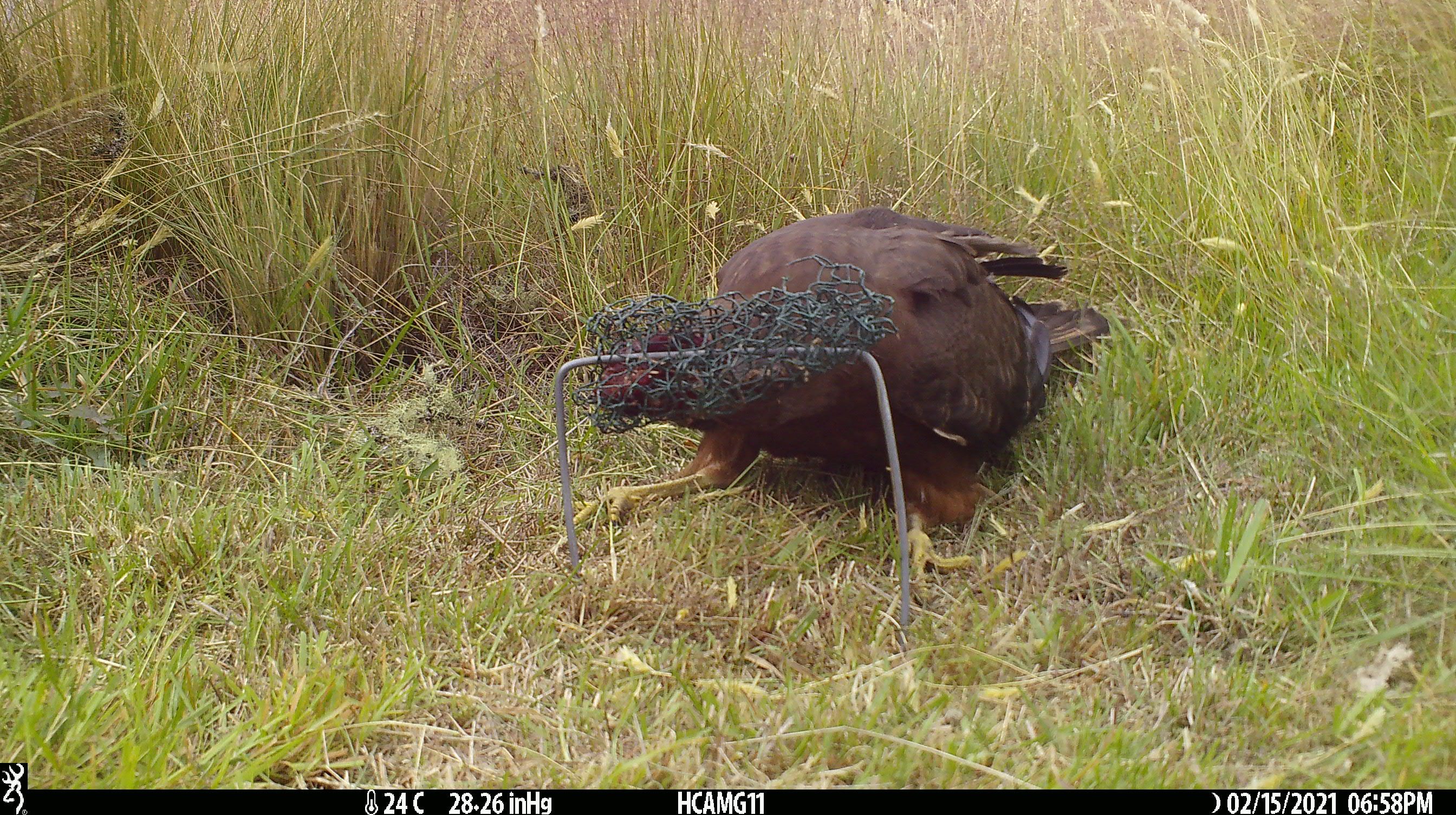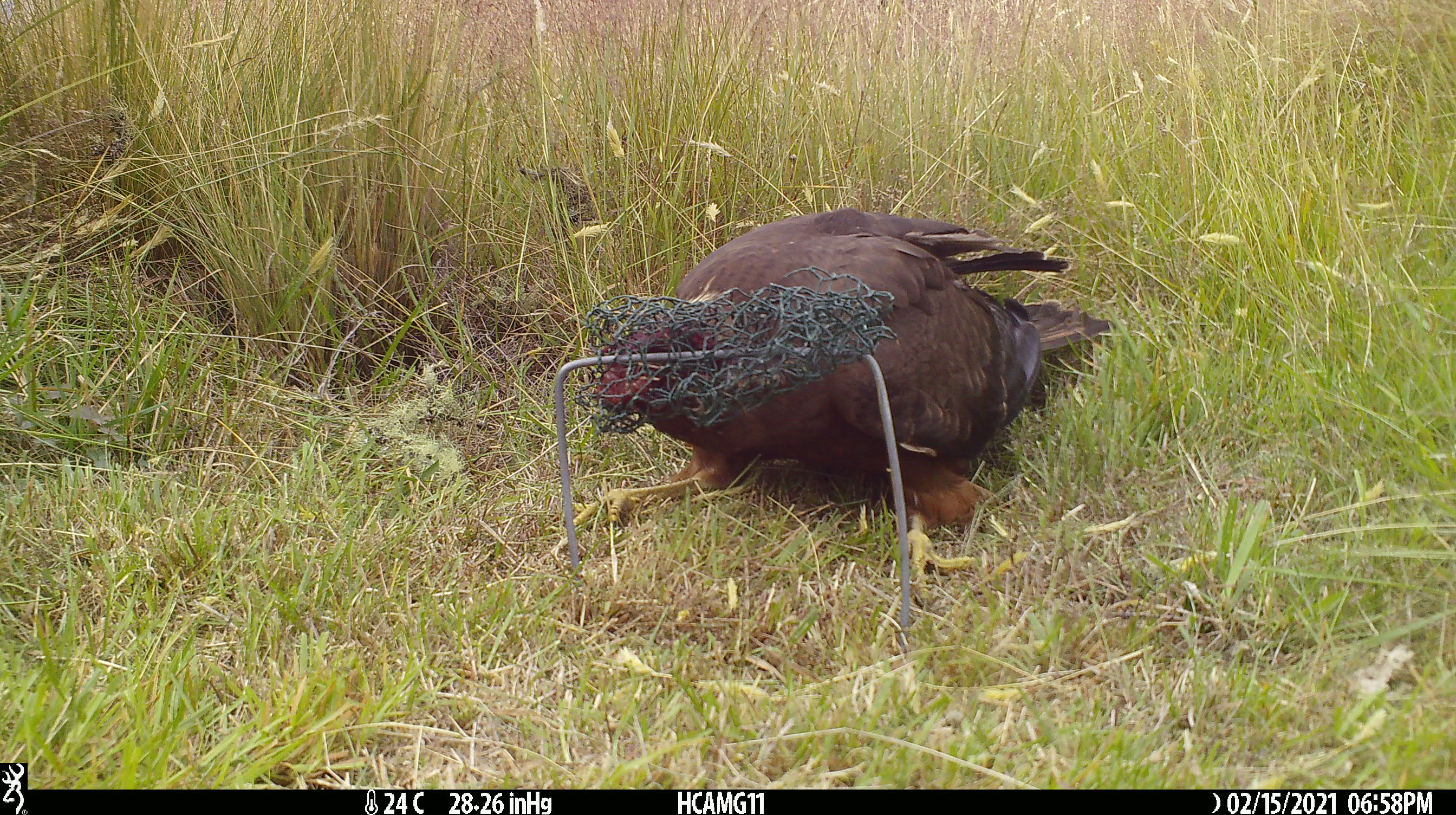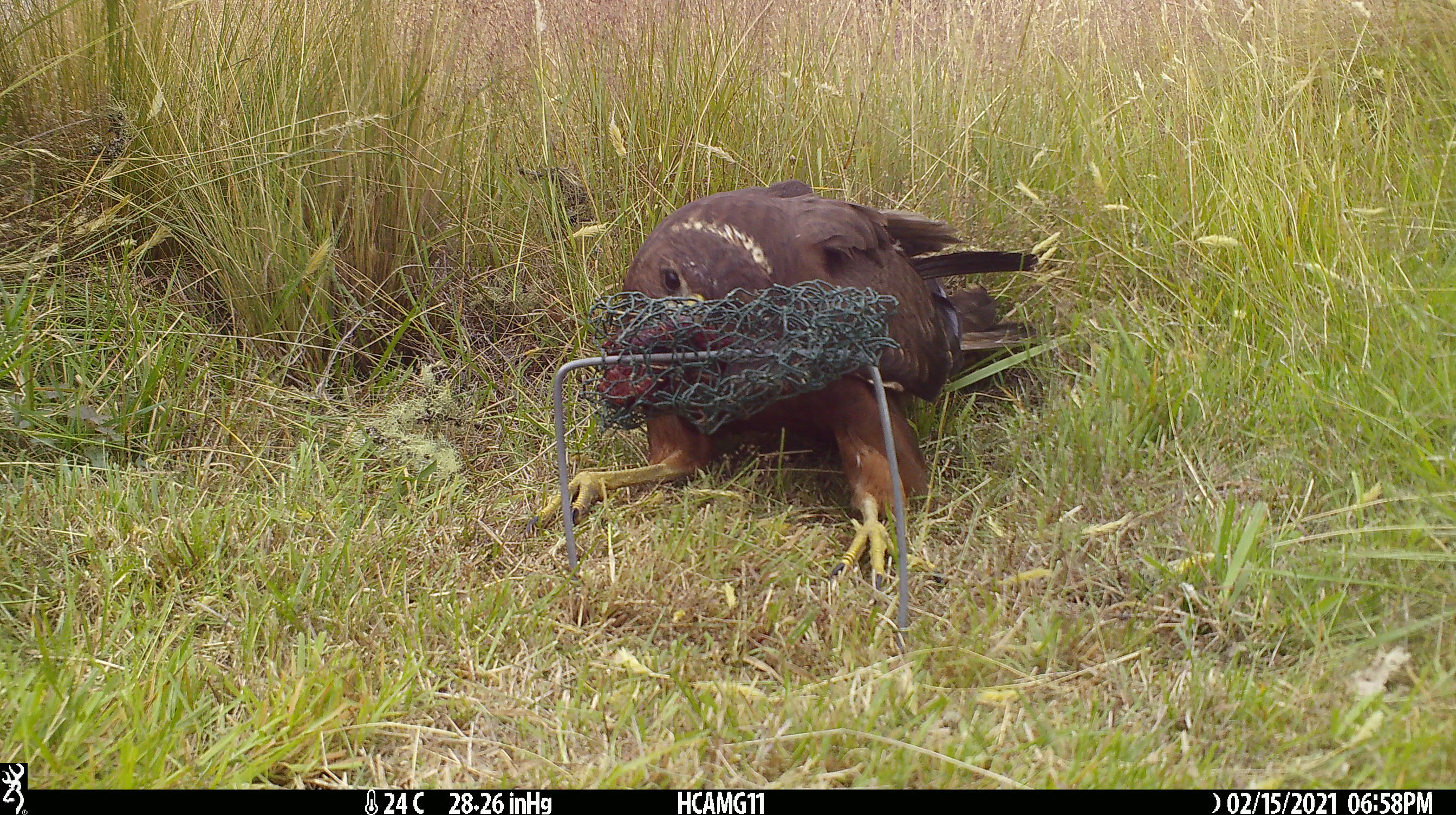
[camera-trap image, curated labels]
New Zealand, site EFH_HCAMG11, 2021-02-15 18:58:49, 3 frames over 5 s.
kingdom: Animalia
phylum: Chordata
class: Aves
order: Accipitriformes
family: Accipitridae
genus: Circus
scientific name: Circus approximans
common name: swamp harrier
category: harrier